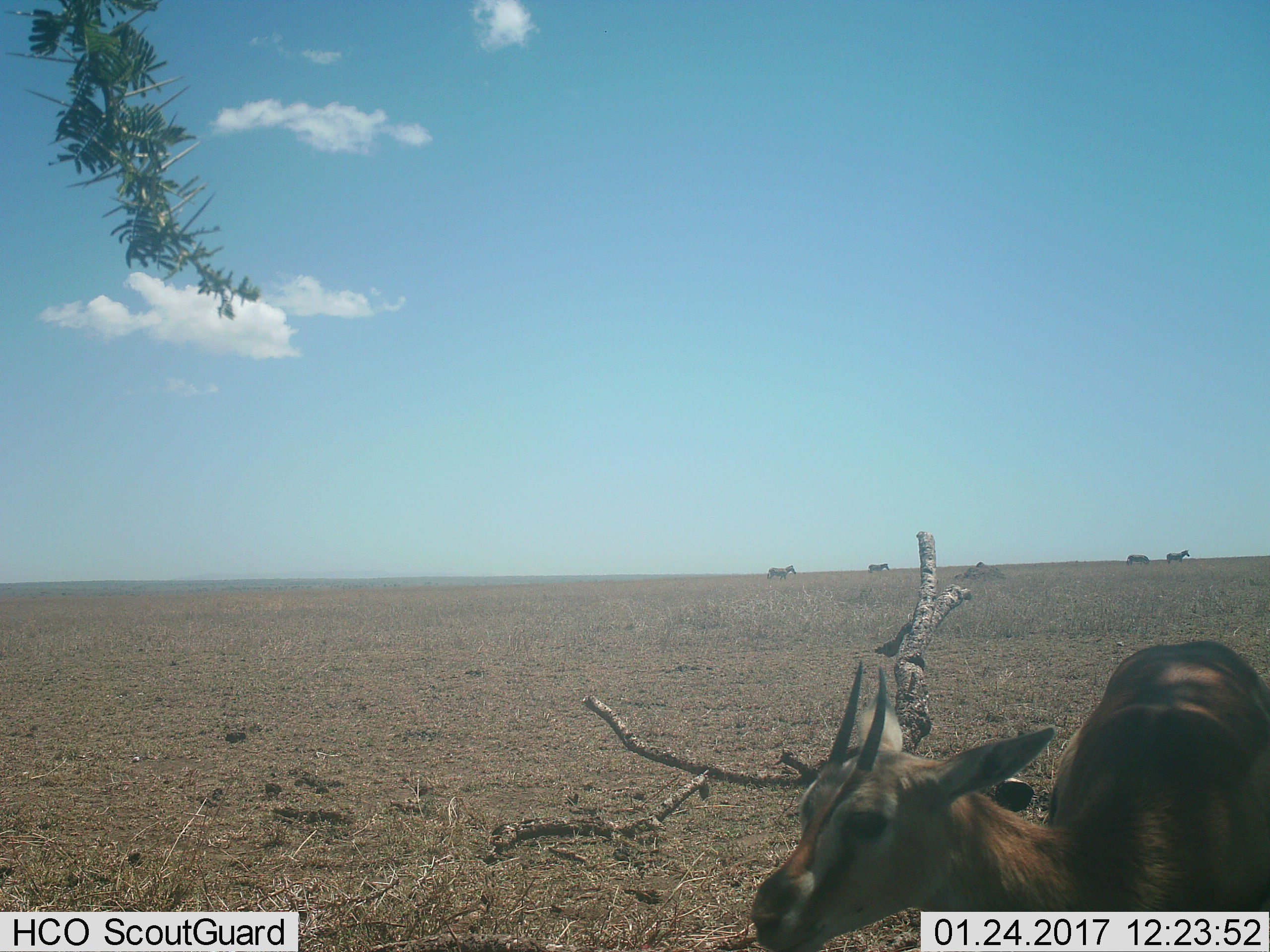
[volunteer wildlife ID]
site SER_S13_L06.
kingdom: Animalia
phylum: Chordata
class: Mammalia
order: Artiodactyla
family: Bovidae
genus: Eudorcas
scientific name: Eudorcas thomsonii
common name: thomson's gazelle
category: gazellethomsons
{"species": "gazellethomsons (thomson's gazelle) (Eudorcas thomsonii)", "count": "1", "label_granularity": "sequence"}